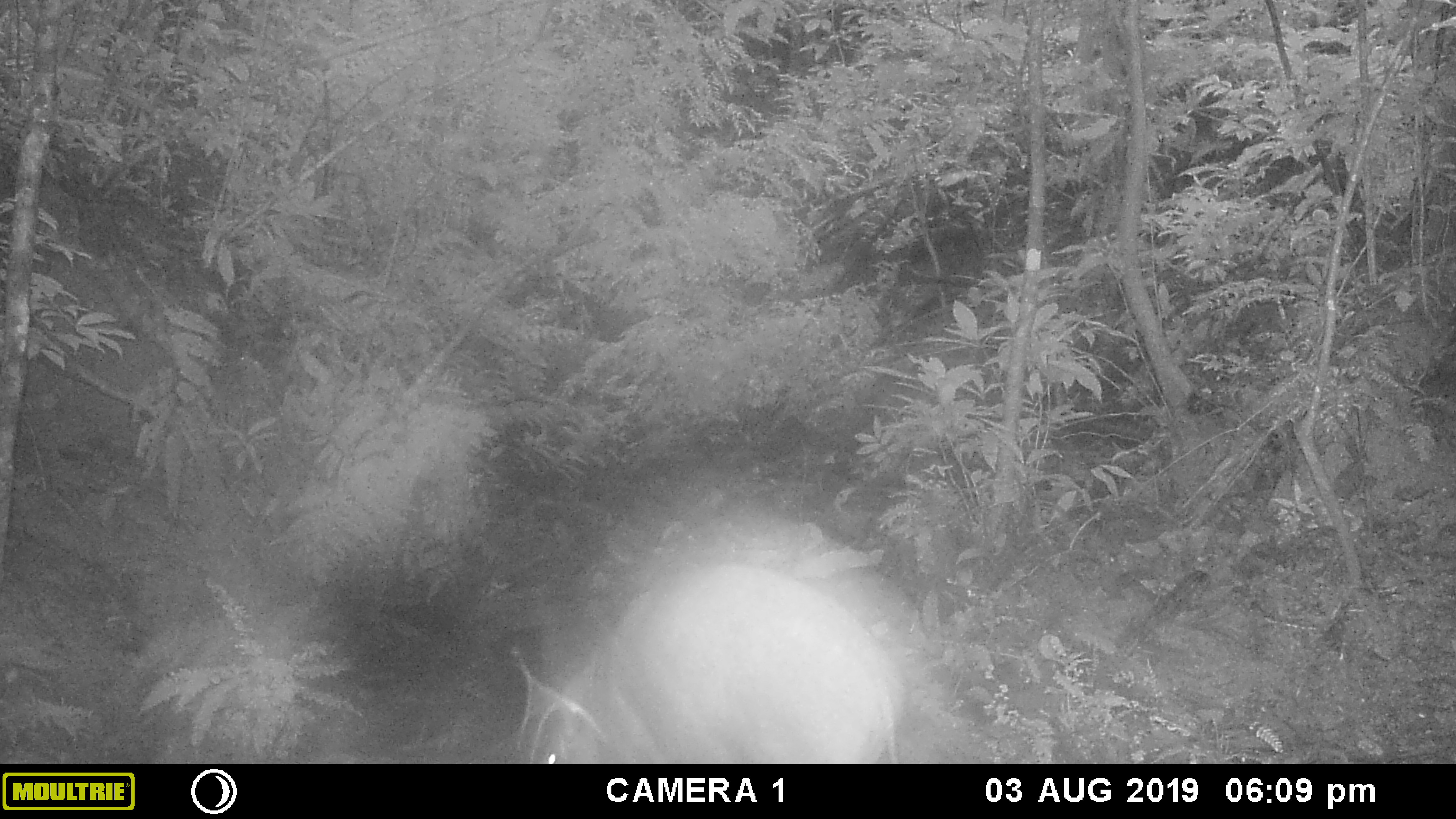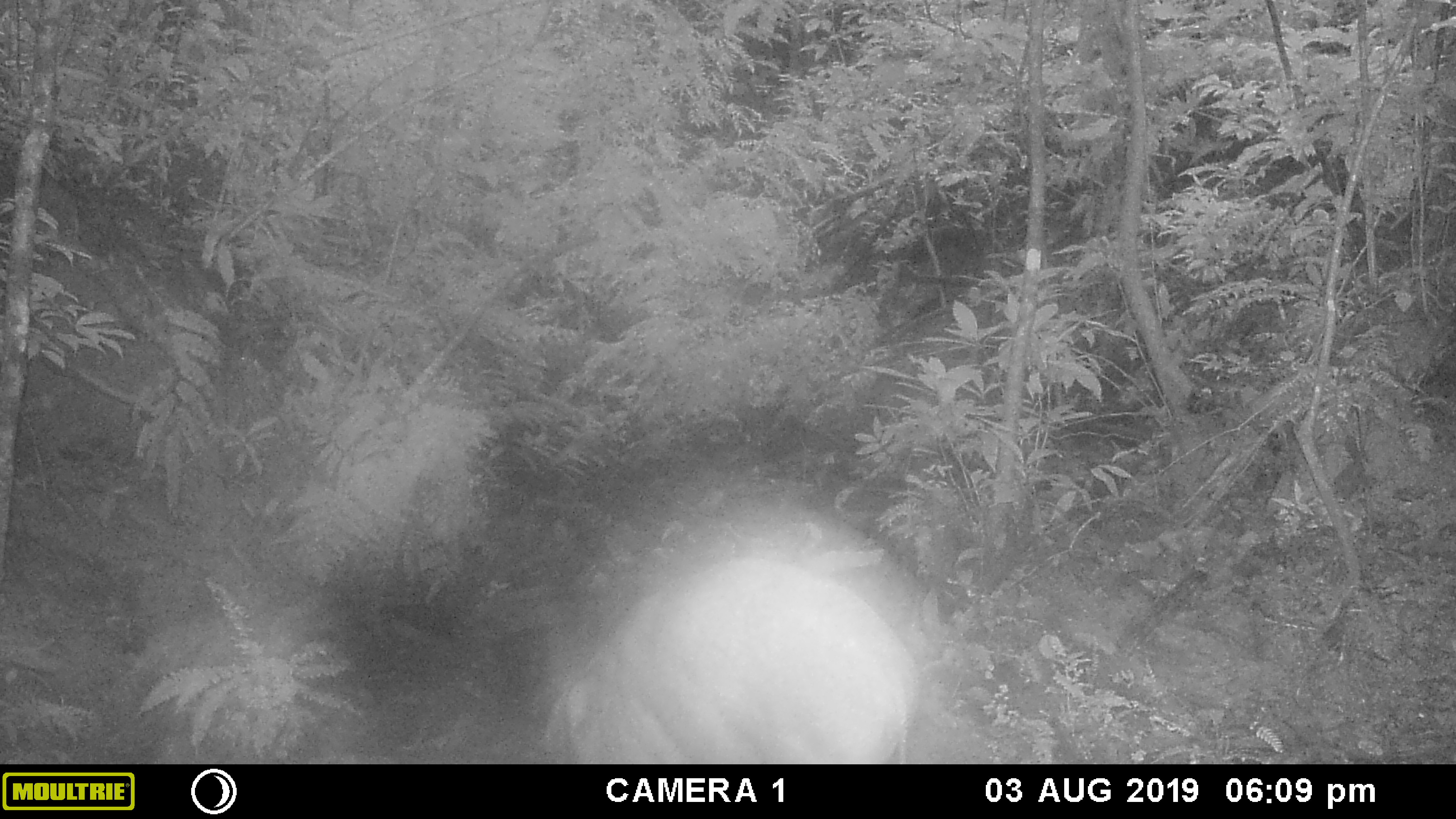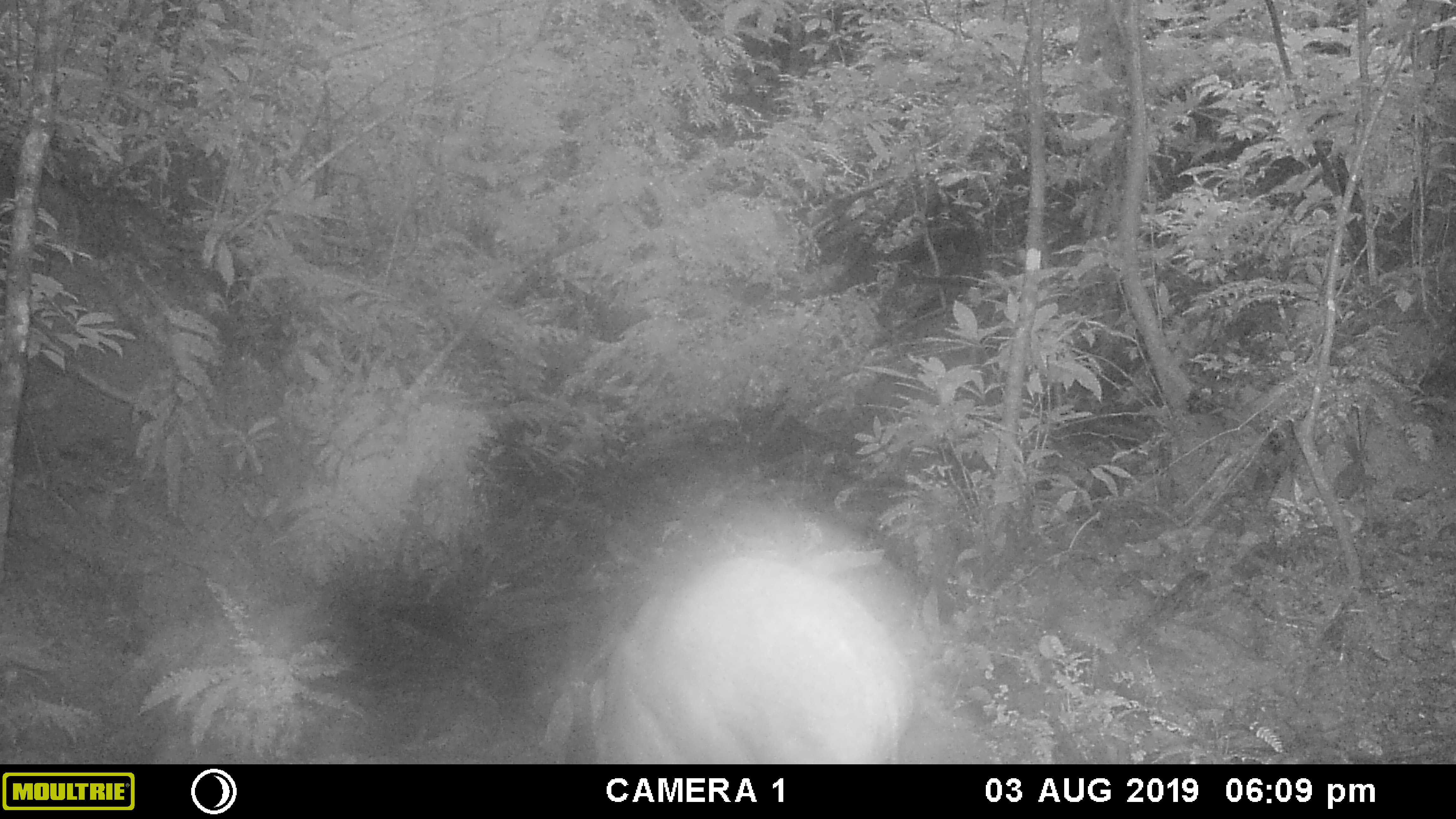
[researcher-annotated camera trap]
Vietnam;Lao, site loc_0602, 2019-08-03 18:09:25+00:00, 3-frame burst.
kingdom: Animalia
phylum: Chordata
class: Mammalia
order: Artiodactyla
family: Suidae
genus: Sus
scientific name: Sus scrofa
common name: eurasian wild pig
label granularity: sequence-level